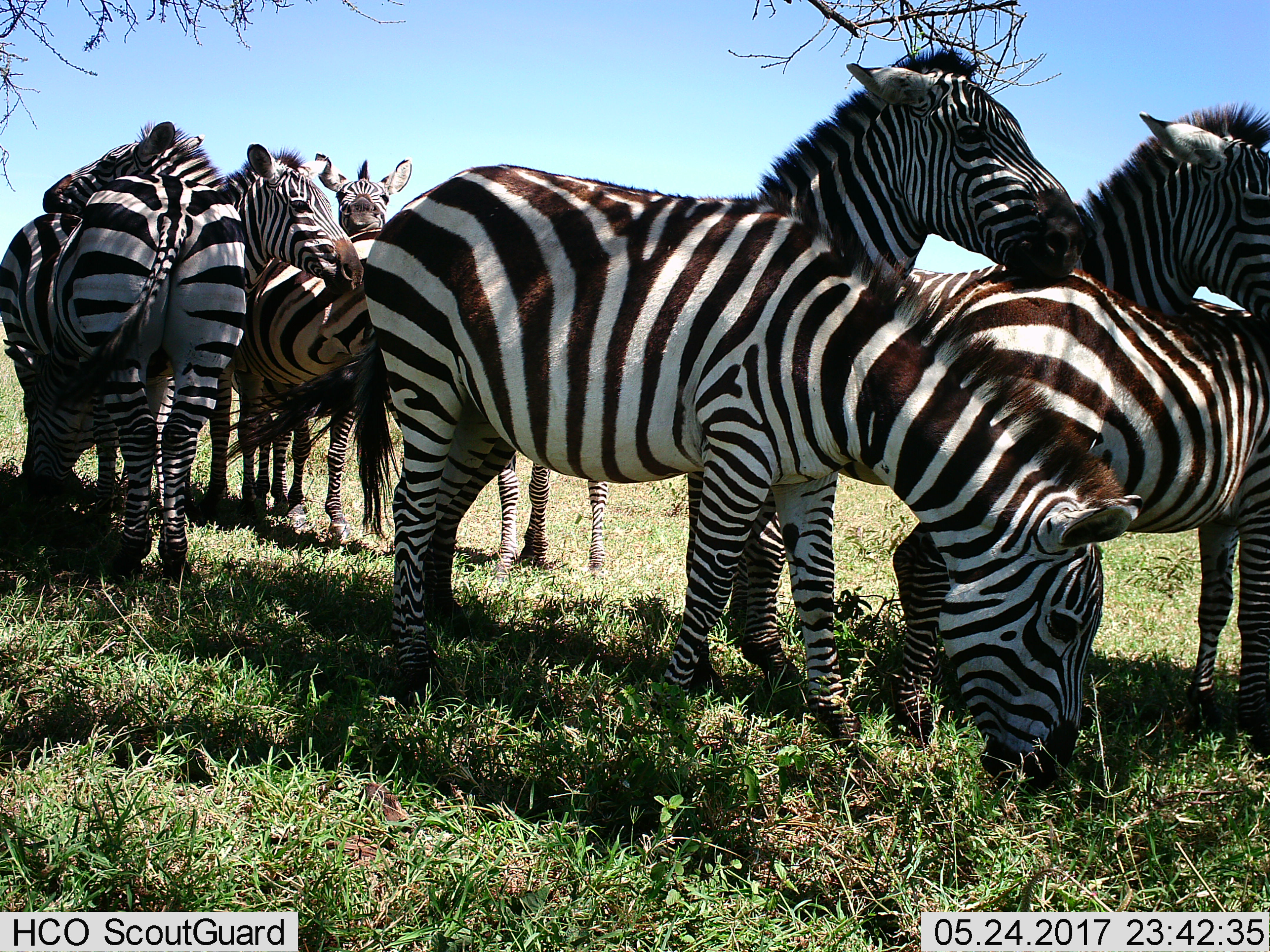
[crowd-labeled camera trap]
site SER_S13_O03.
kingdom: Animalia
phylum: Chordata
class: Mammalia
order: Perissodactyla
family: Equidae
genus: Equus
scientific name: Equus quagga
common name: plains zebra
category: zebraplains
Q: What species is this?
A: Zebraplains (plains zebra) (Equus quagga).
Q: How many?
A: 8.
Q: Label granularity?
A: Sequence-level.